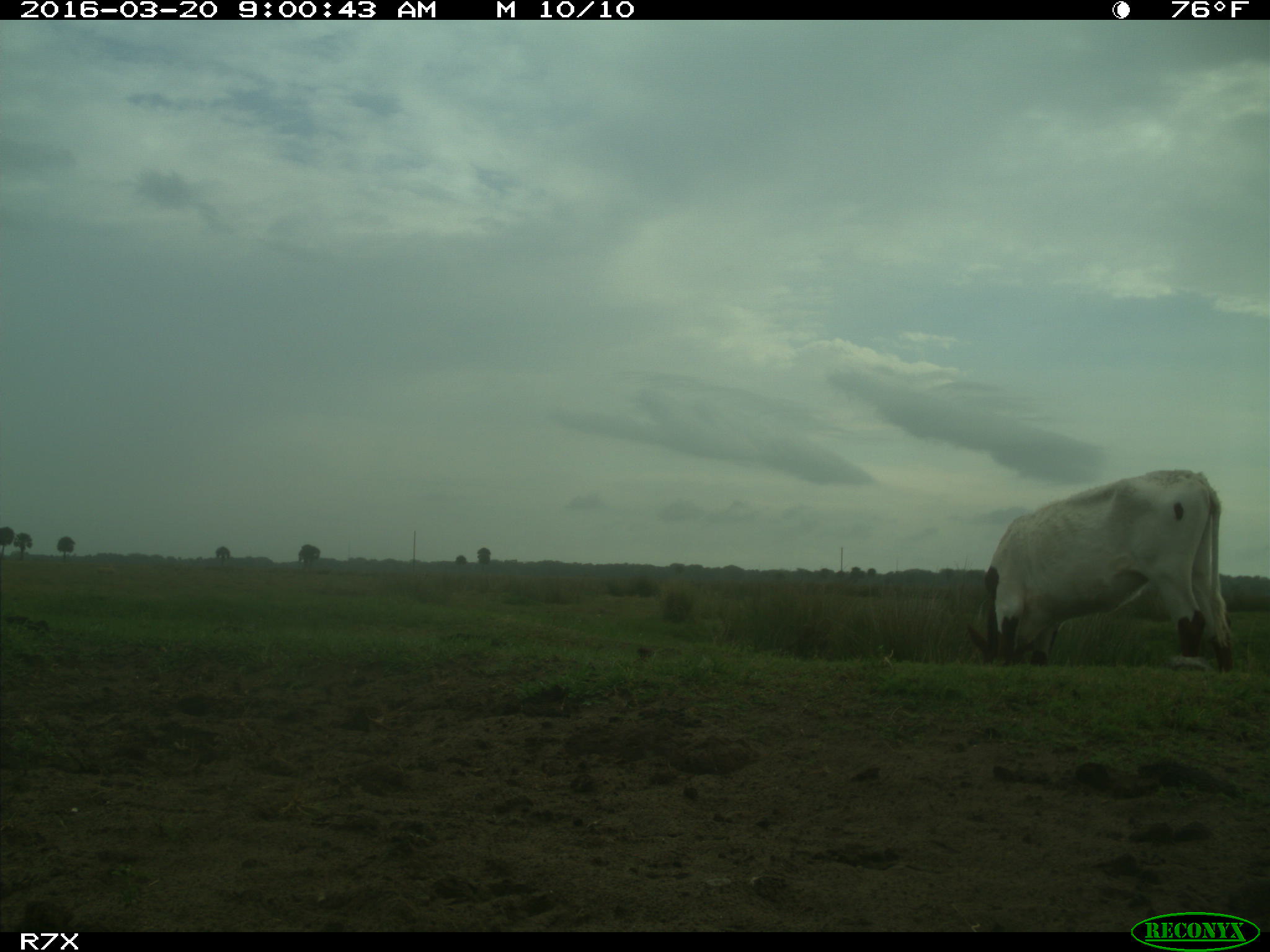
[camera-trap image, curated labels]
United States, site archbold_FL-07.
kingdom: Animalia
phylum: Chordata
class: Mammalia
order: Artiodactyla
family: Bovidae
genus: Bos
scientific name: Bos taurus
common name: domestic cow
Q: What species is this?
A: Bos taurus (domestic cow).